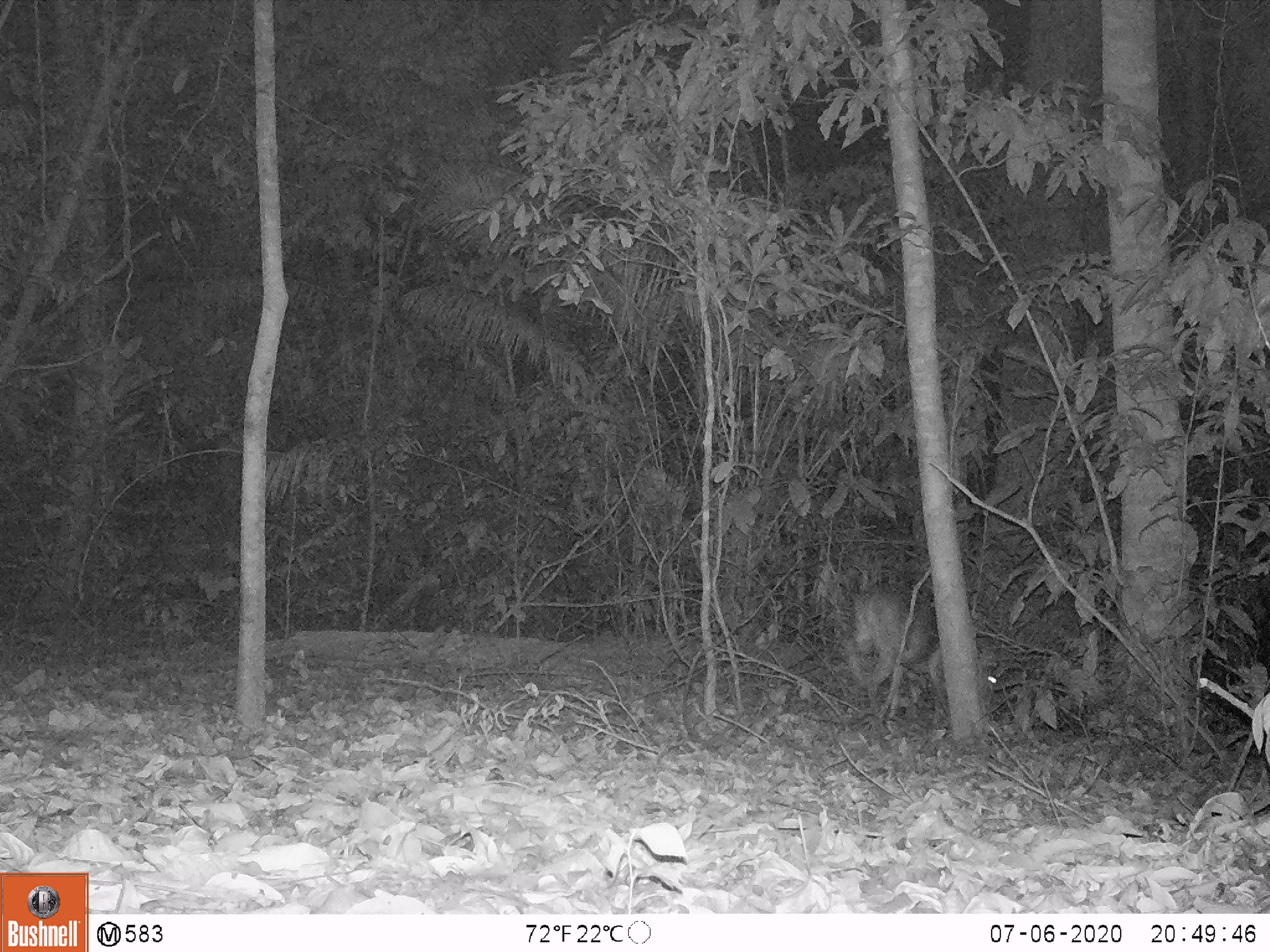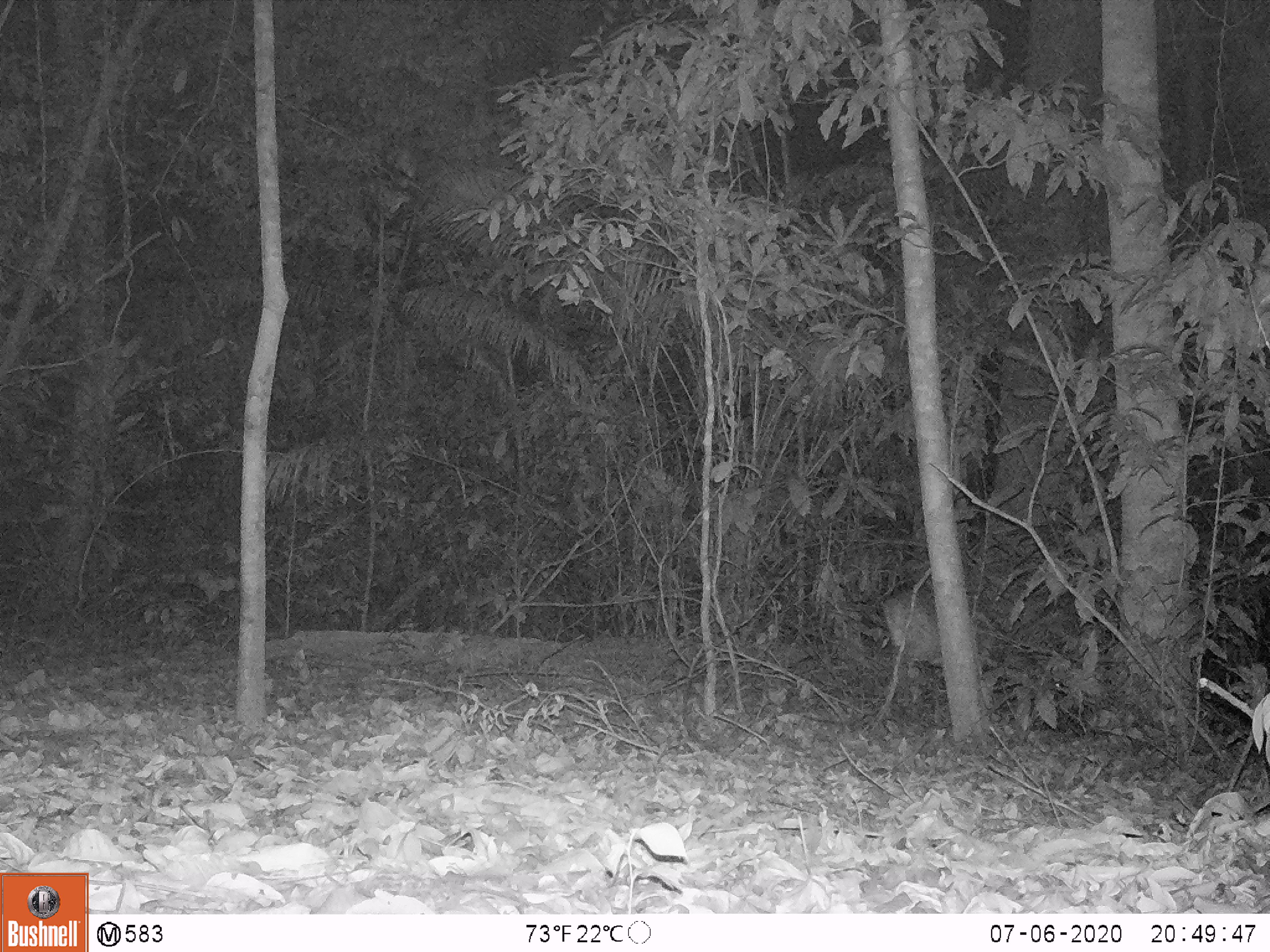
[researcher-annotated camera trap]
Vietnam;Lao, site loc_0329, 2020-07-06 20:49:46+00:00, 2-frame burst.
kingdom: Animalia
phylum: Chordata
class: Mammalia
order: Artiodactyla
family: Cervidae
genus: Muntiacus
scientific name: Muntiacus vuquangensis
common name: large-antlered muntjac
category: large antlered muntjac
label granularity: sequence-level